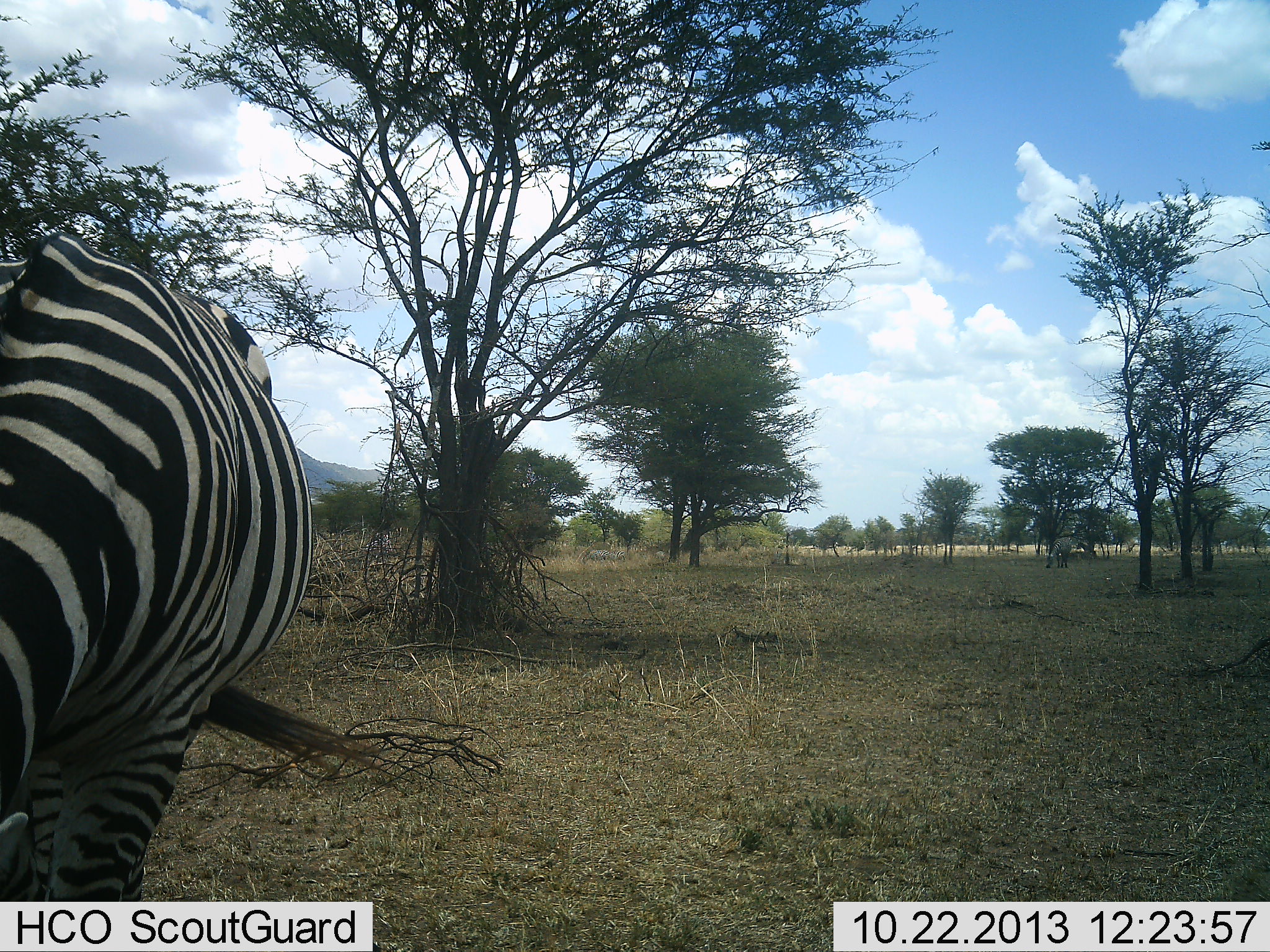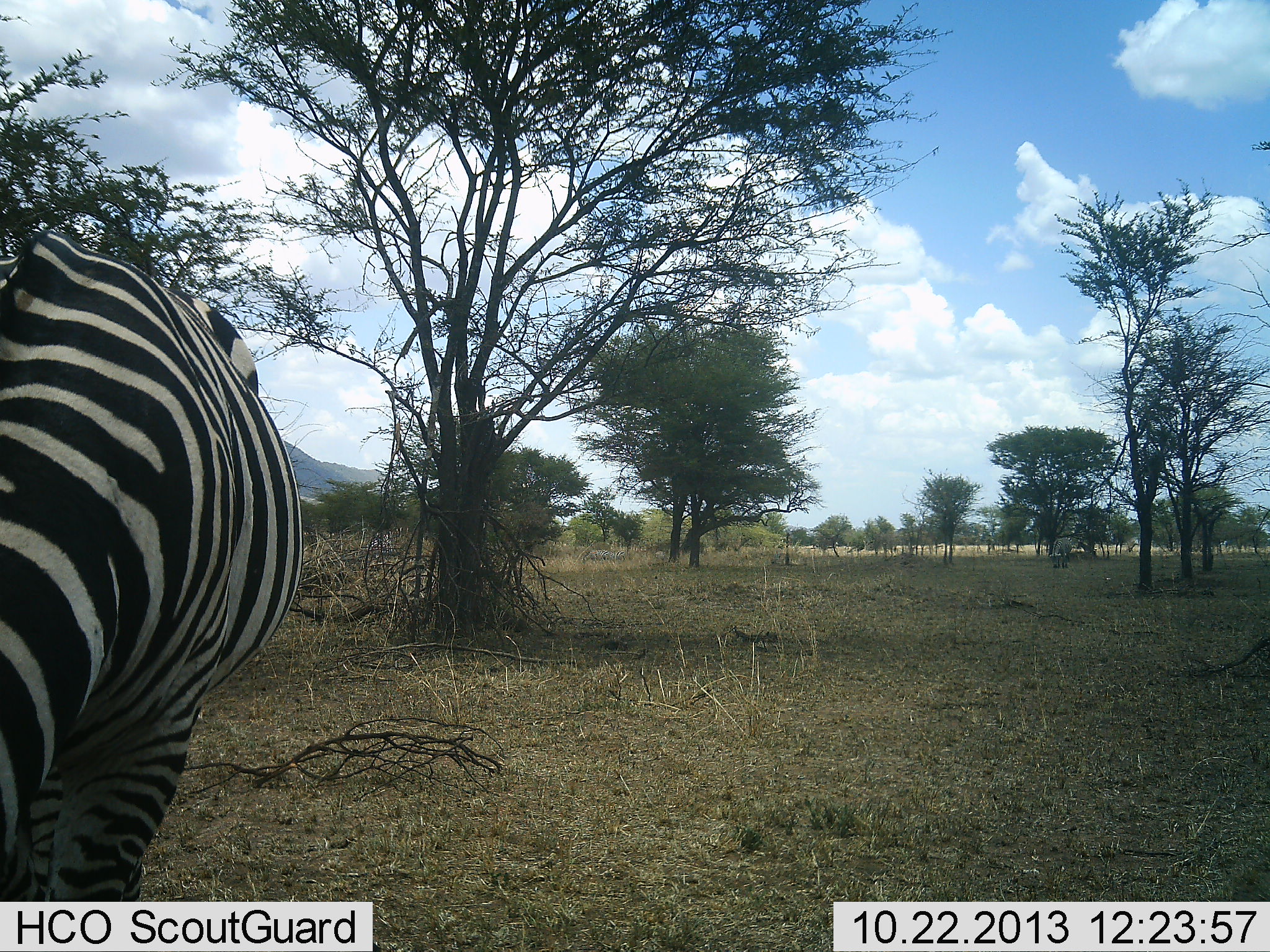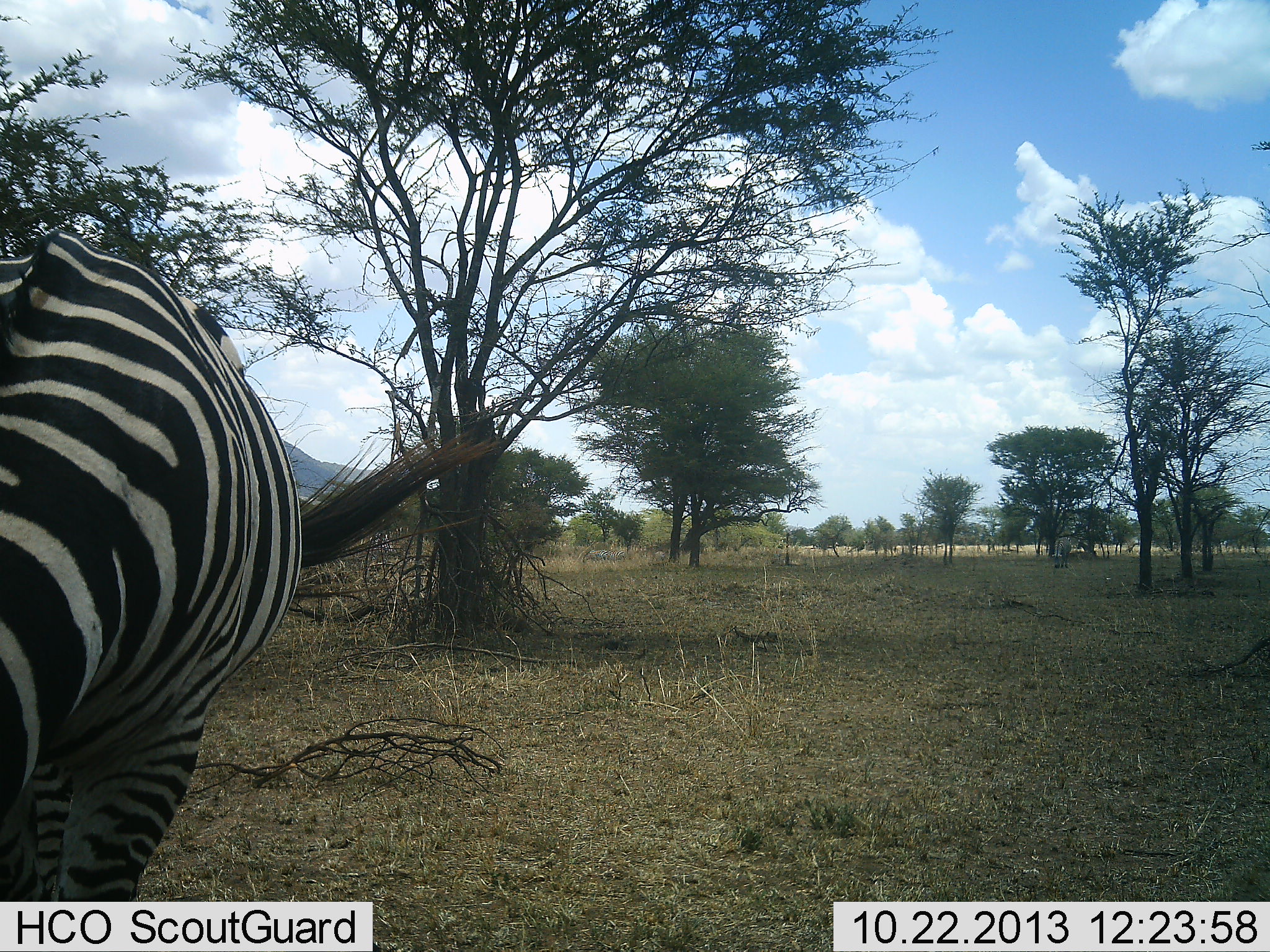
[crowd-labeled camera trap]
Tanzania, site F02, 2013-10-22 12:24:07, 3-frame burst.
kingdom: Animalia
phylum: Chordata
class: Mammalia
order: Perissodactyla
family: Equidae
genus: Equus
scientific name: Equus quagga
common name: plains zebra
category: zebra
Zebra (plains zebra) (Equus quagga), count 1. Behavior (volunteer vote fractions): standing 70%, resting 0%, moving 0%, interacting 0%. Young present (vote fraction): 0%. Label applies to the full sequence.